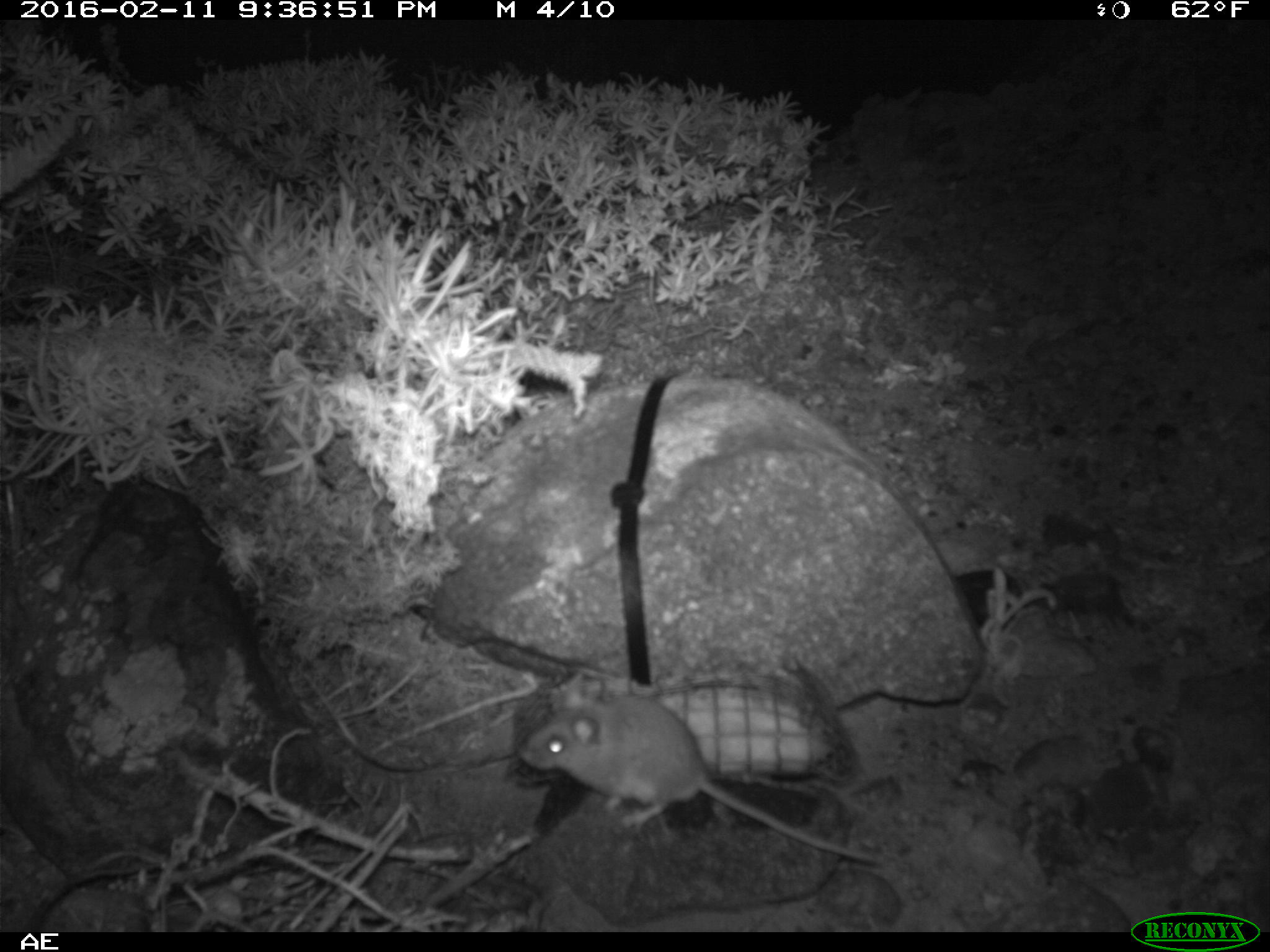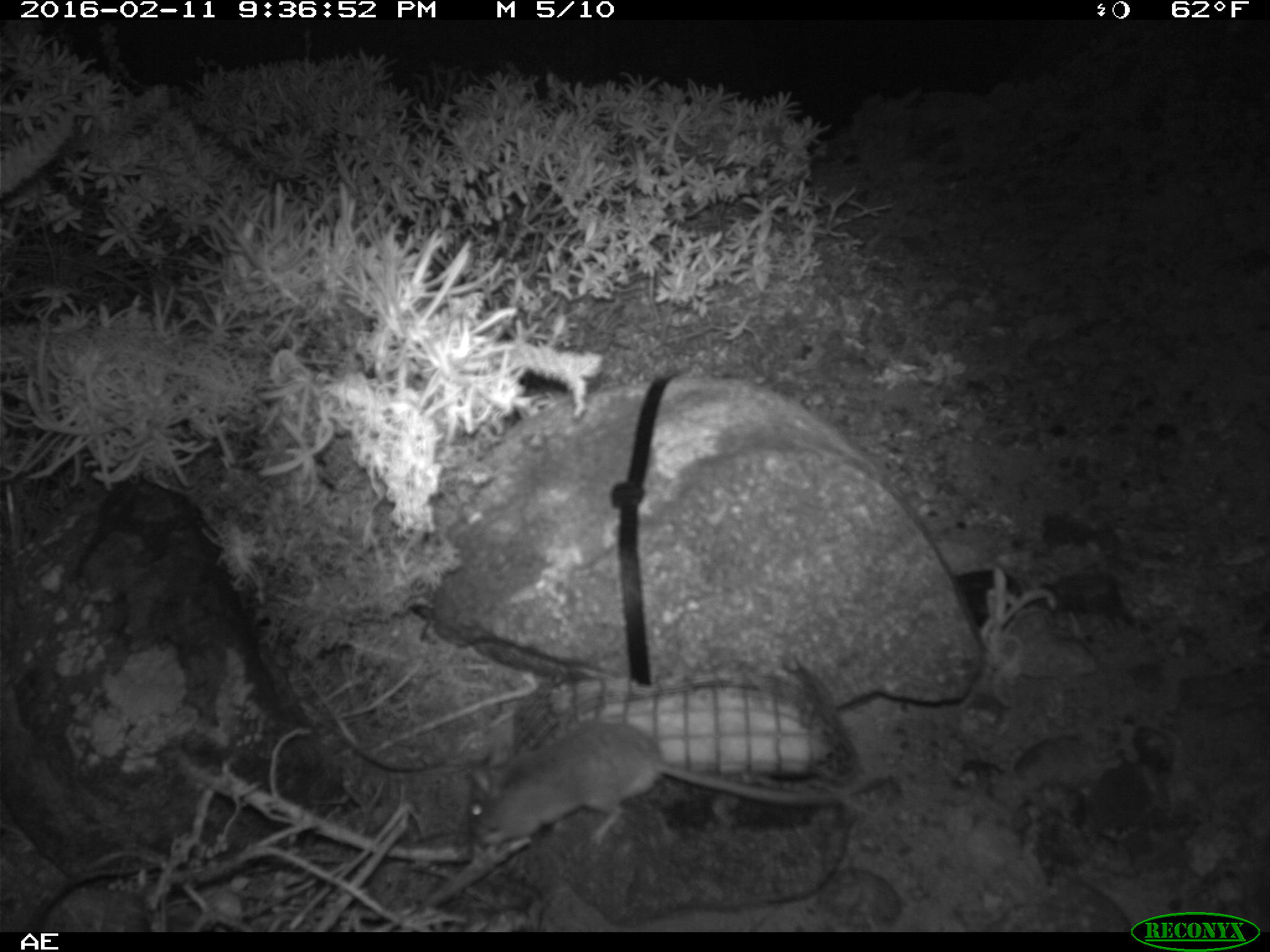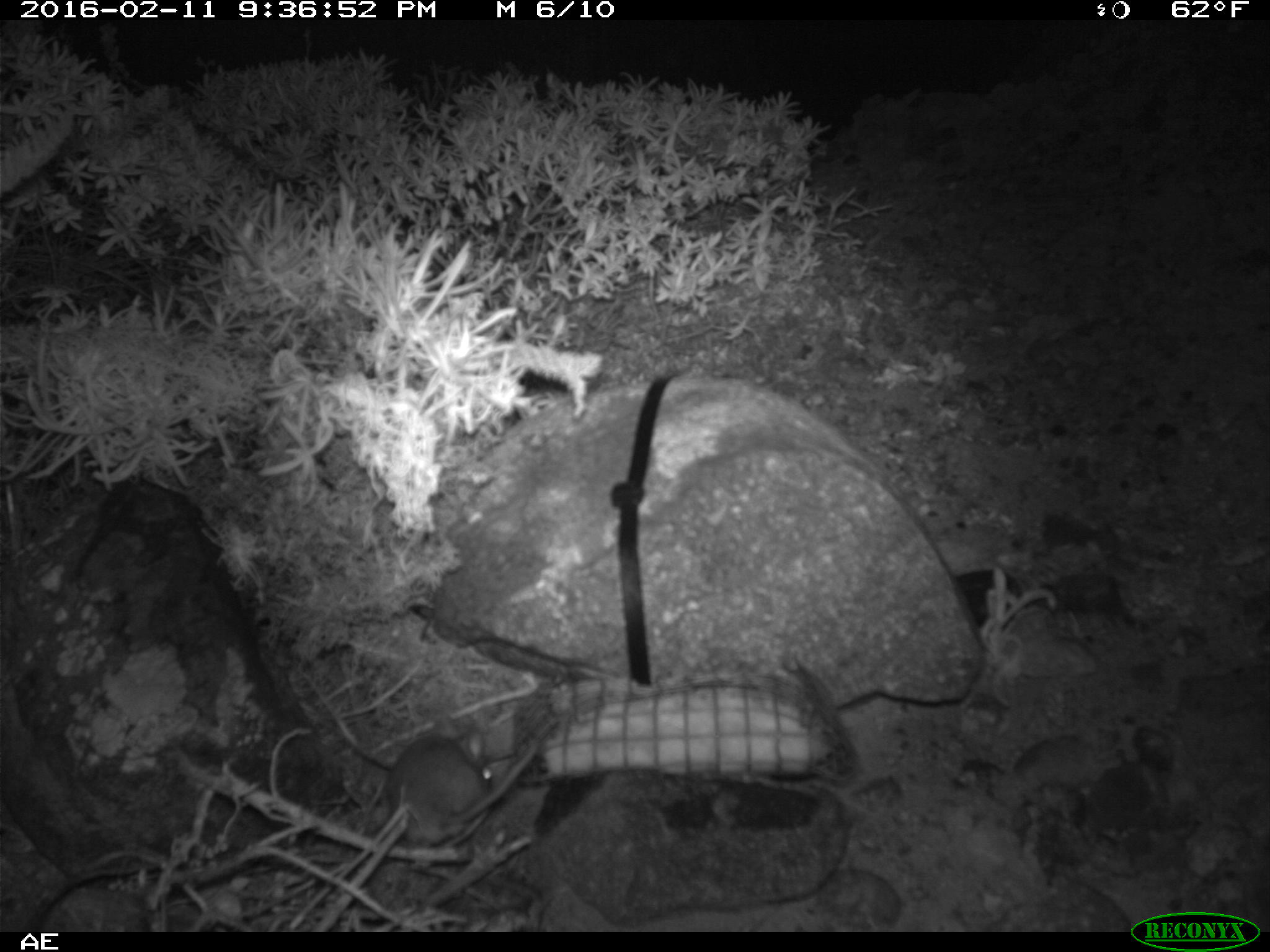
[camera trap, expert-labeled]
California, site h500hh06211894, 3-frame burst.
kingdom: Animalia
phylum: Chordata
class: Mammalia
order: Rodentia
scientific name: Rodentia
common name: rodent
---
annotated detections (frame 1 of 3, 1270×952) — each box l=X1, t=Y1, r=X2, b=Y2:
rodent: l=517, t=672, r=882, b=862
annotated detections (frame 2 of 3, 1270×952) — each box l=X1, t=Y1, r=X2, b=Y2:
rodent: l=465, t=716, r=892, b=845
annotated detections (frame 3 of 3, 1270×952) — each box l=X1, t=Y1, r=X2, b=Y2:
rodent: l=388, t=714, r=539, b=853